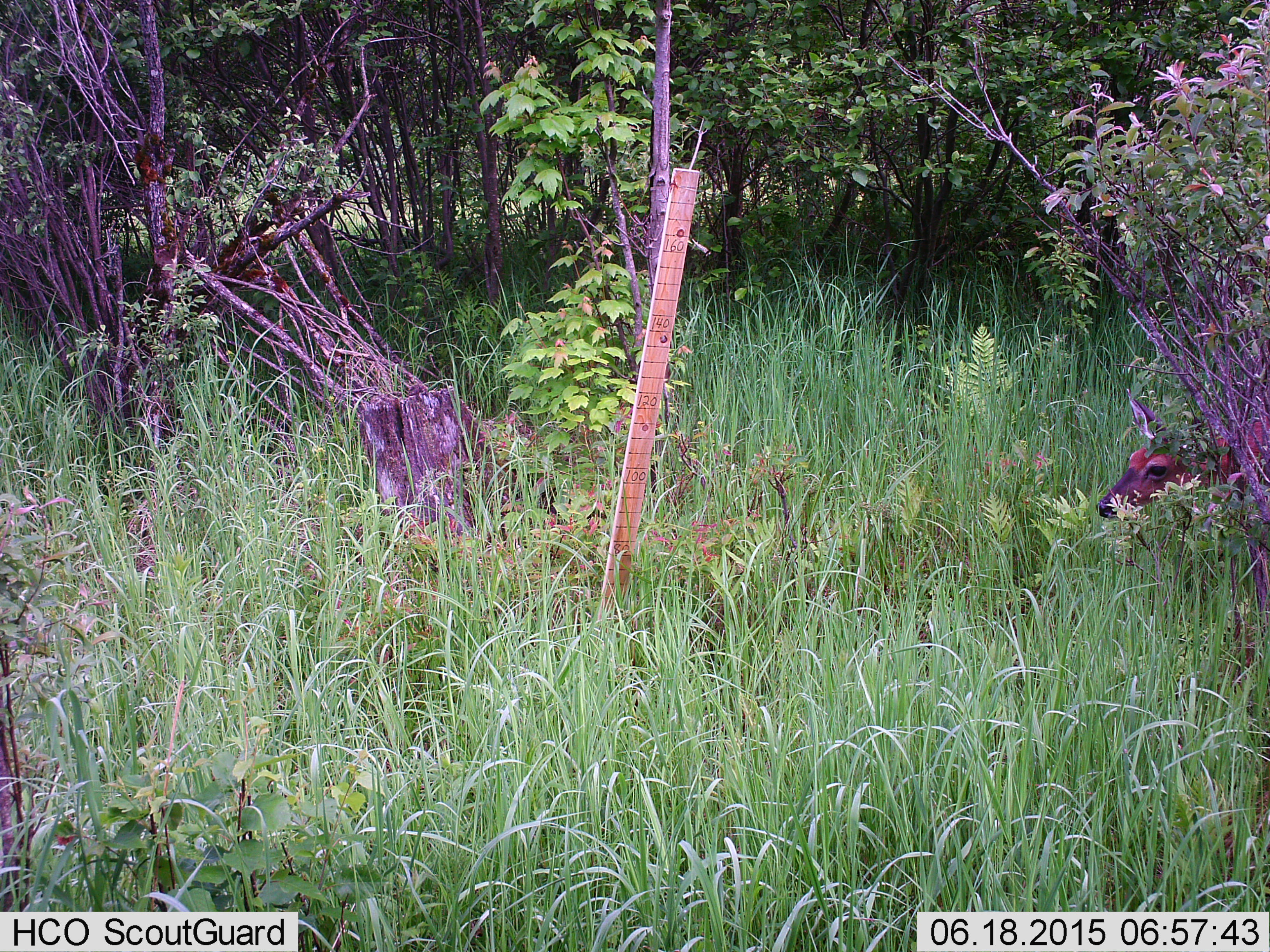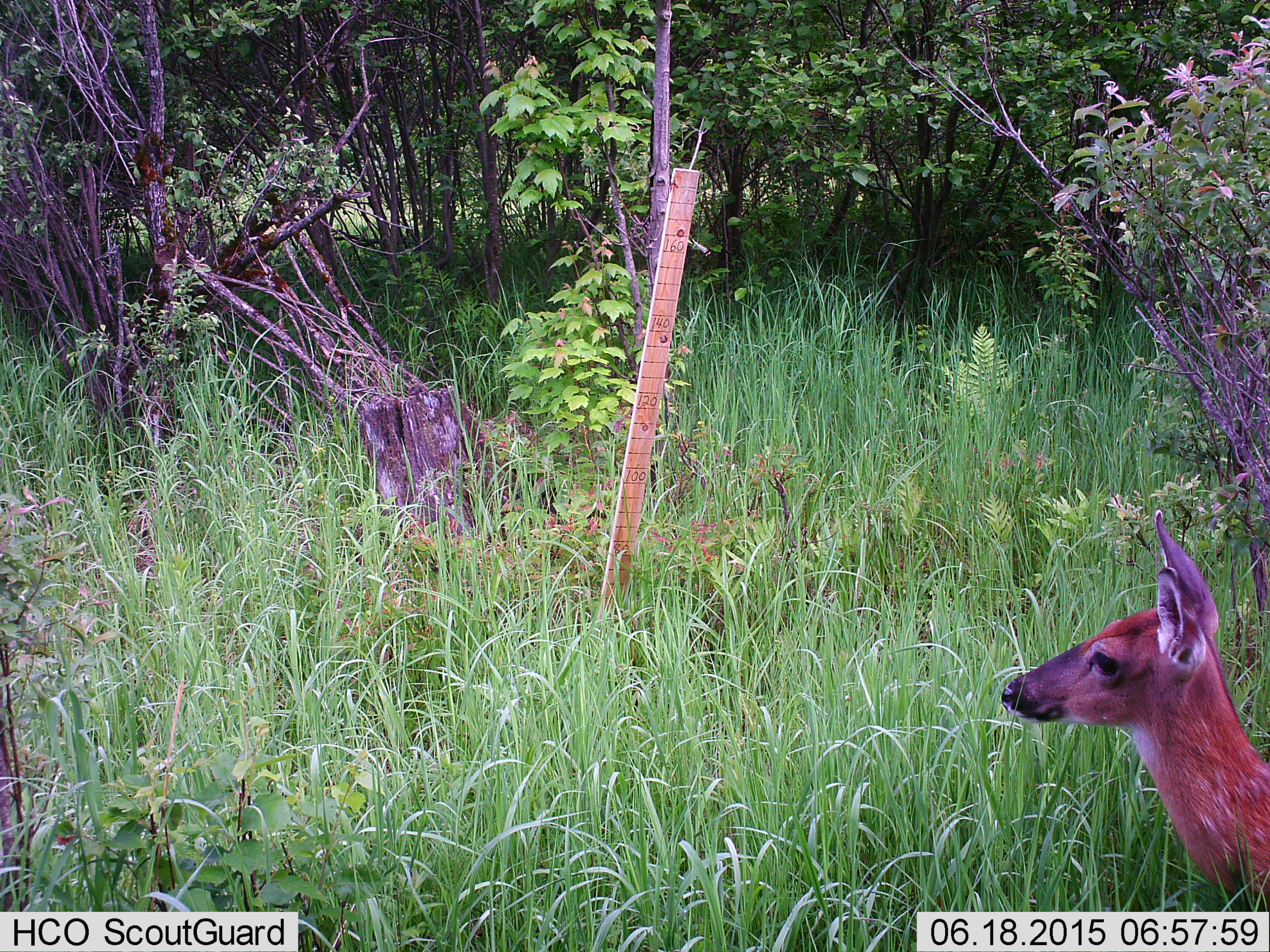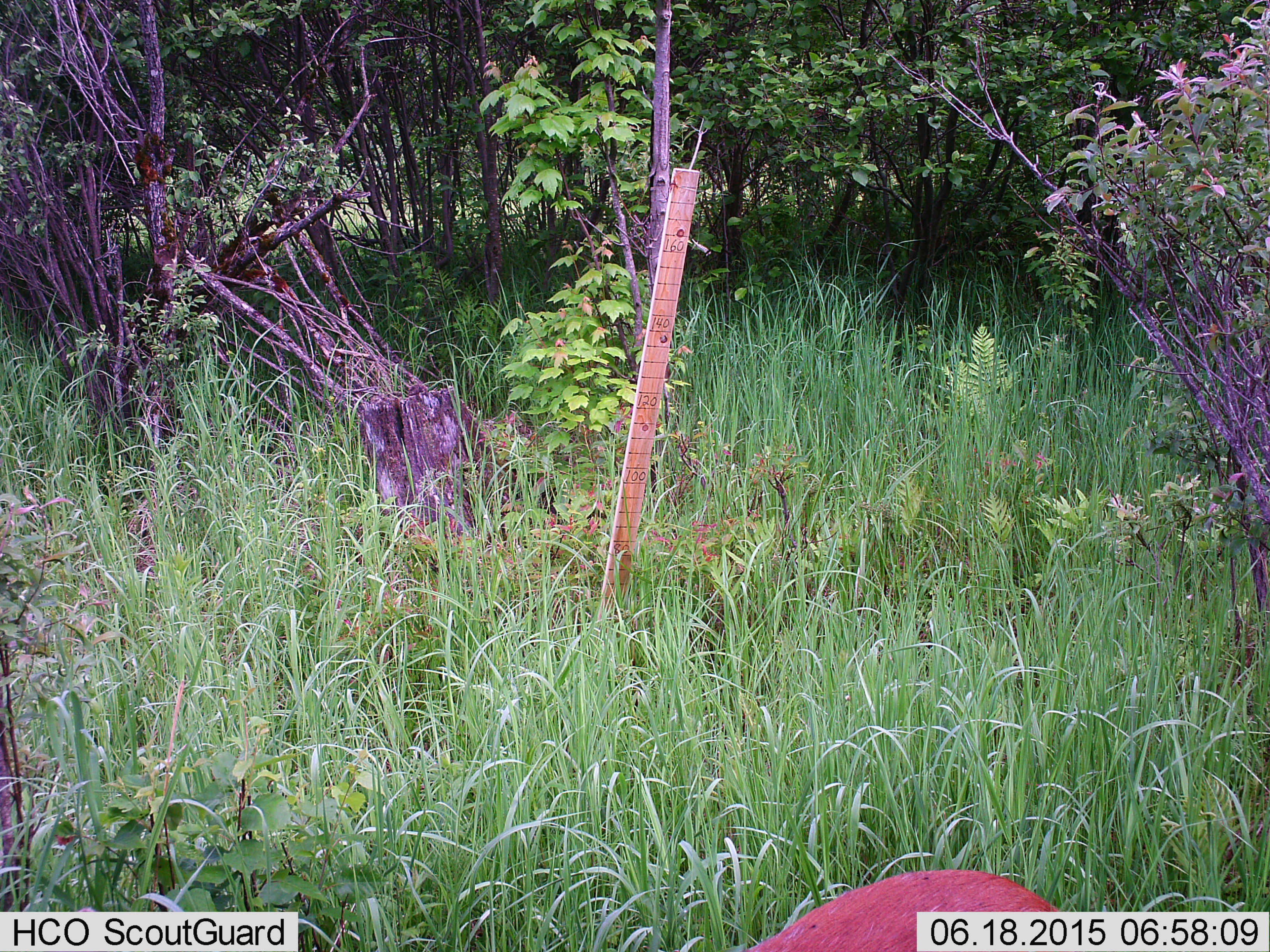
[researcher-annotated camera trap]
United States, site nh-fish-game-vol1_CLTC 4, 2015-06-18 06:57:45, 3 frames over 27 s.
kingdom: Animalia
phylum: Chordata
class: Mammalia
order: Artiodactyla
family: Cervidae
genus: Odocoileus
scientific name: Odocoileus virginianus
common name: white-tailed deer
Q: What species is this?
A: White-tailed deer (Odocoileus virginianus).